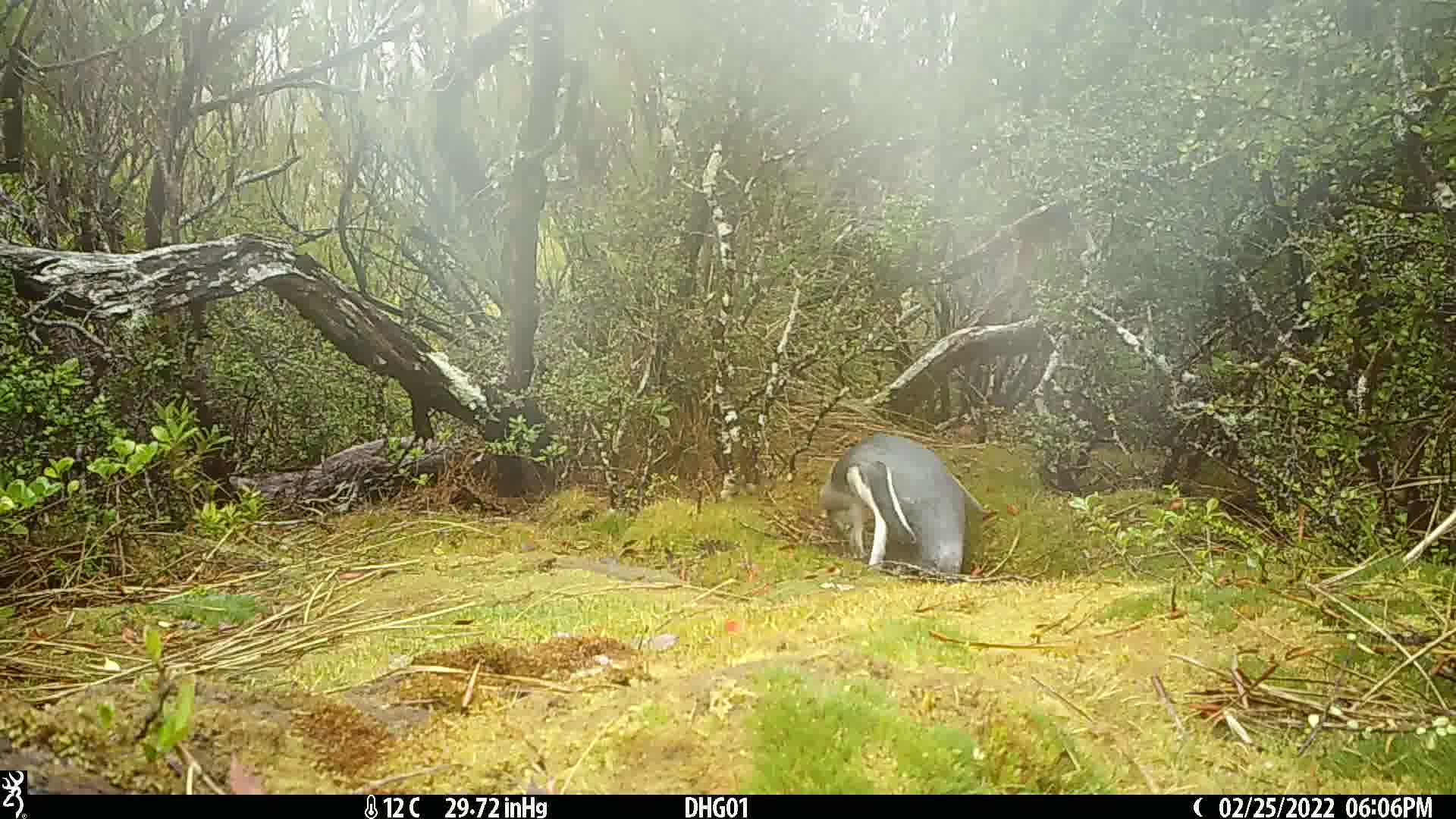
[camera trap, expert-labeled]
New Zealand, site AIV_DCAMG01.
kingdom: Animalia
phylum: Chordata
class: Aves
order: Sphenisciformes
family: Spheniscidae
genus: Megadyptes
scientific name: Megadyptes antipodes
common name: yellow-eyed penguin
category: yellow eyed penguin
Yellow eyed penguin (yellow-eyed penguin) (Megadyptes antipodes).